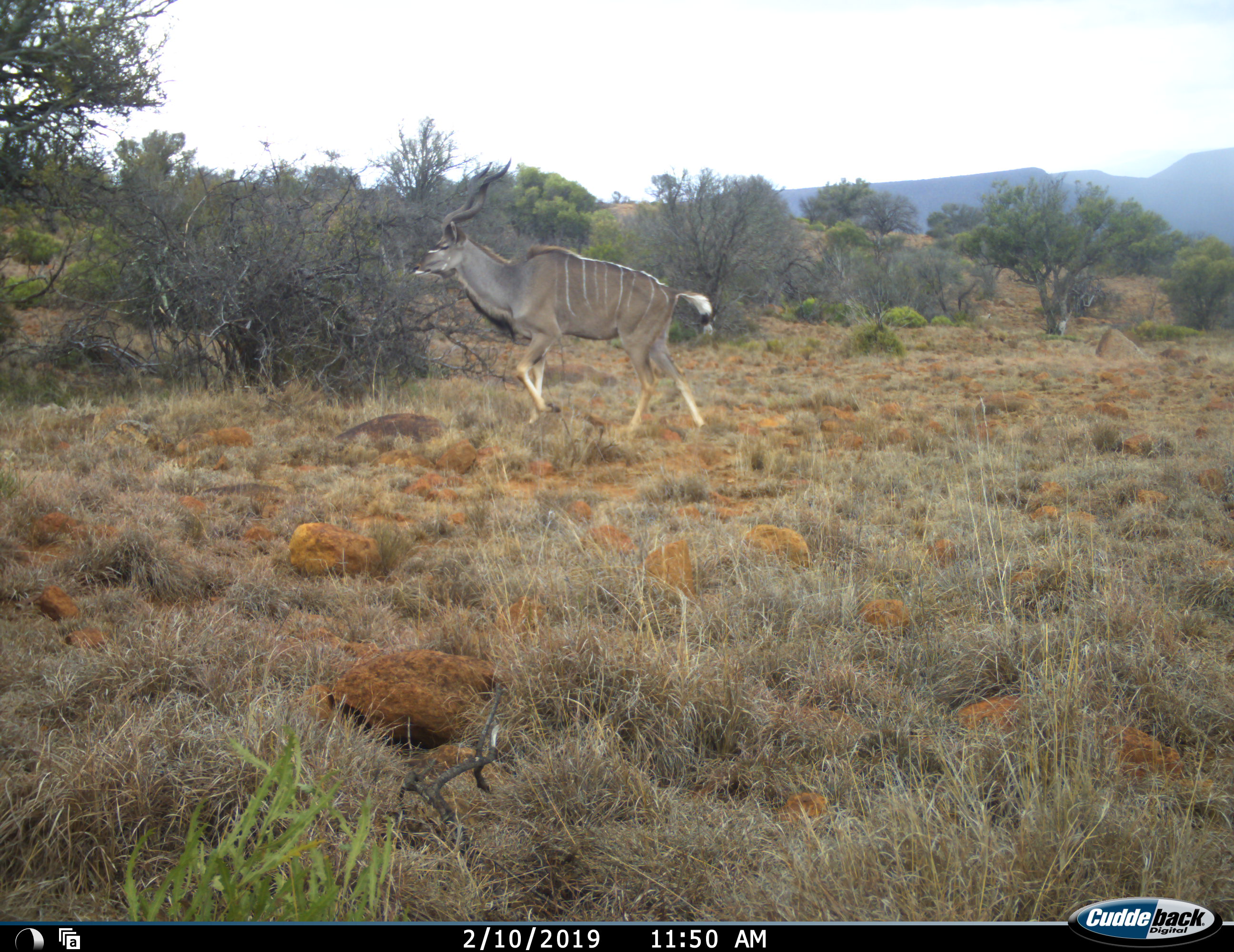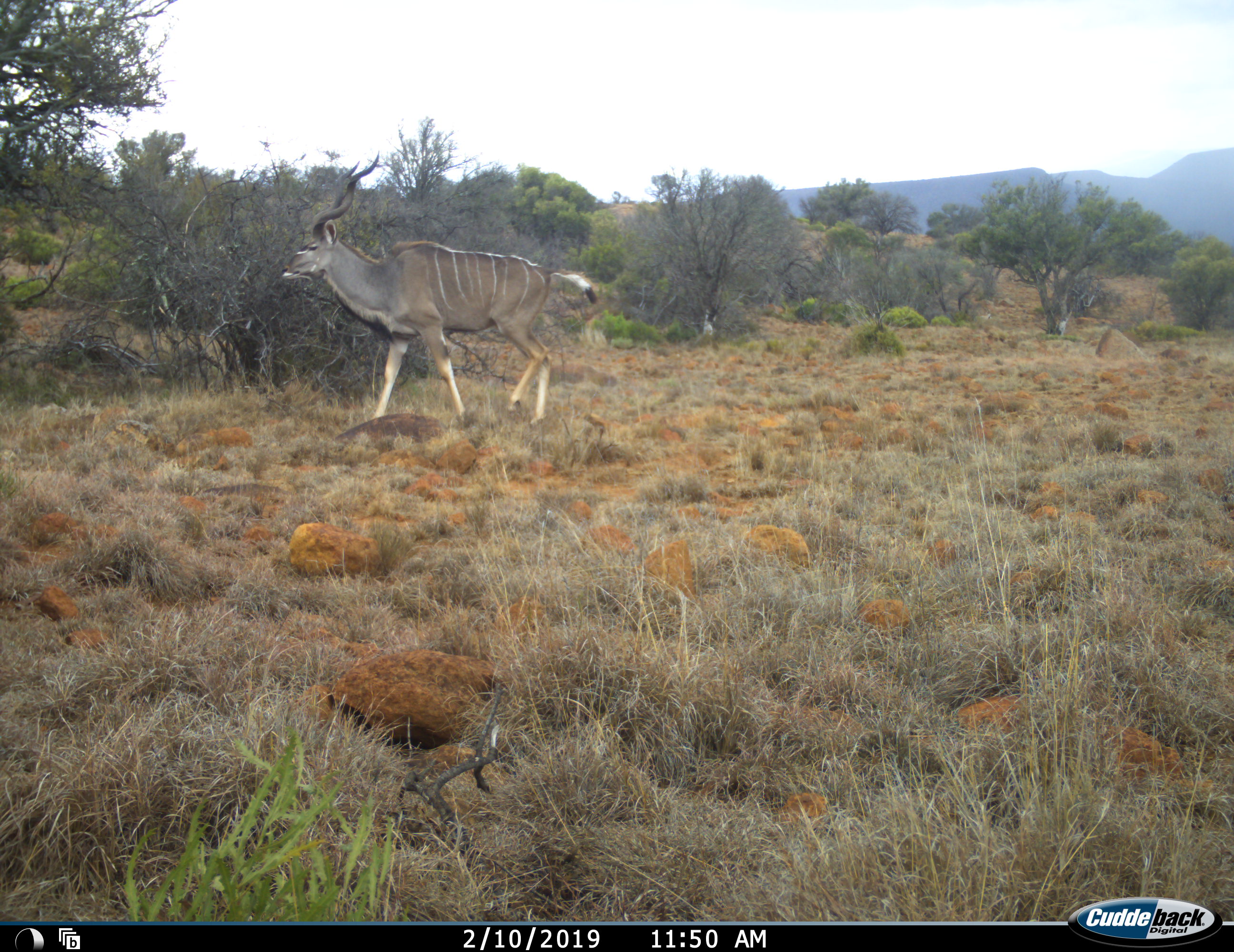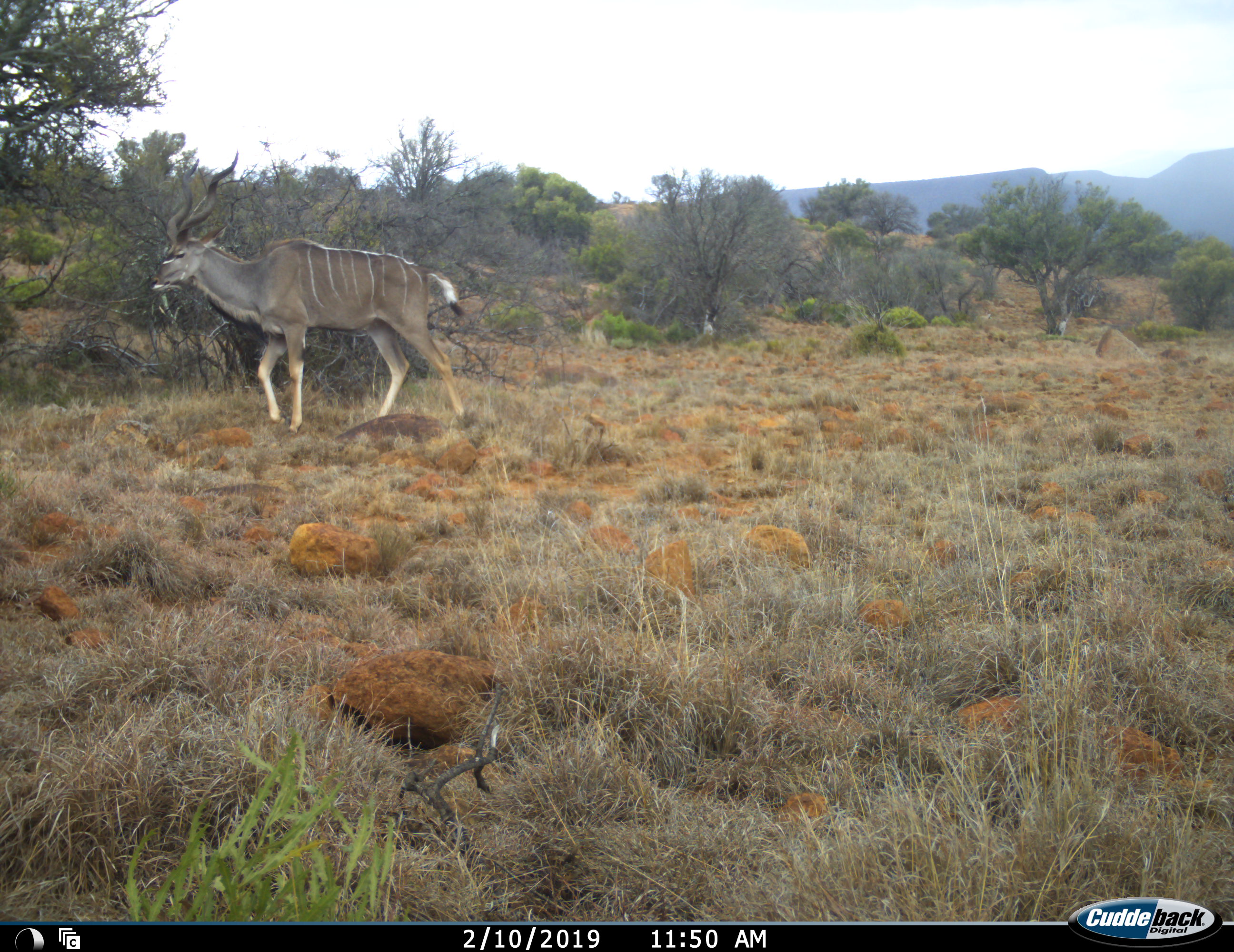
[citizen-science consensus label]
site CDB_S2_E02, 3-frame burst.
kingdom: Animalia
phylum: Chordata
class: Mammalia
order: Artiodactyla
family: Bovidae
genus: Tragelaphus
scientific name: Tragelaphus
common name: kudu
Kudu (Tragelaphus), count 1. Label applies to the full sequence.